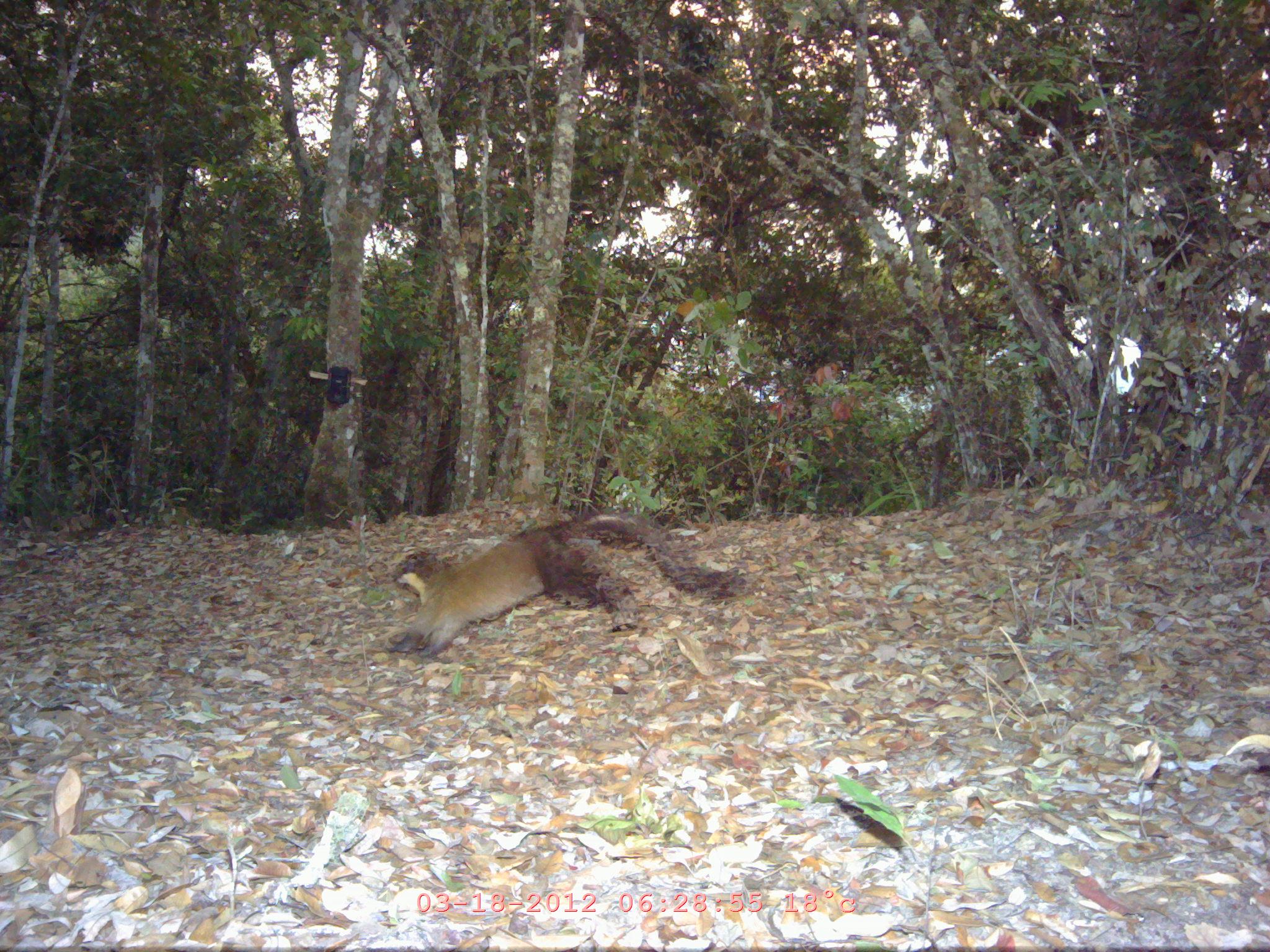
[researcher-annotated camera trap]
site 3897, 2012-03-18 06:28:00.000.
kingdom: Animalia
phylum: Chordata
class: Mammalia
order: Carnivora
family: Mustelidae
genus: Martes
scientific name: Martes flavigula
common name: yellow-throated marten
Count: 1.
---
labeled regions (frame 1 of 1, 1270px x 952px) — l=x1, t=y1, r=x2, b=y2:
martes flavigula: l=384, t=510, r=747, b=656